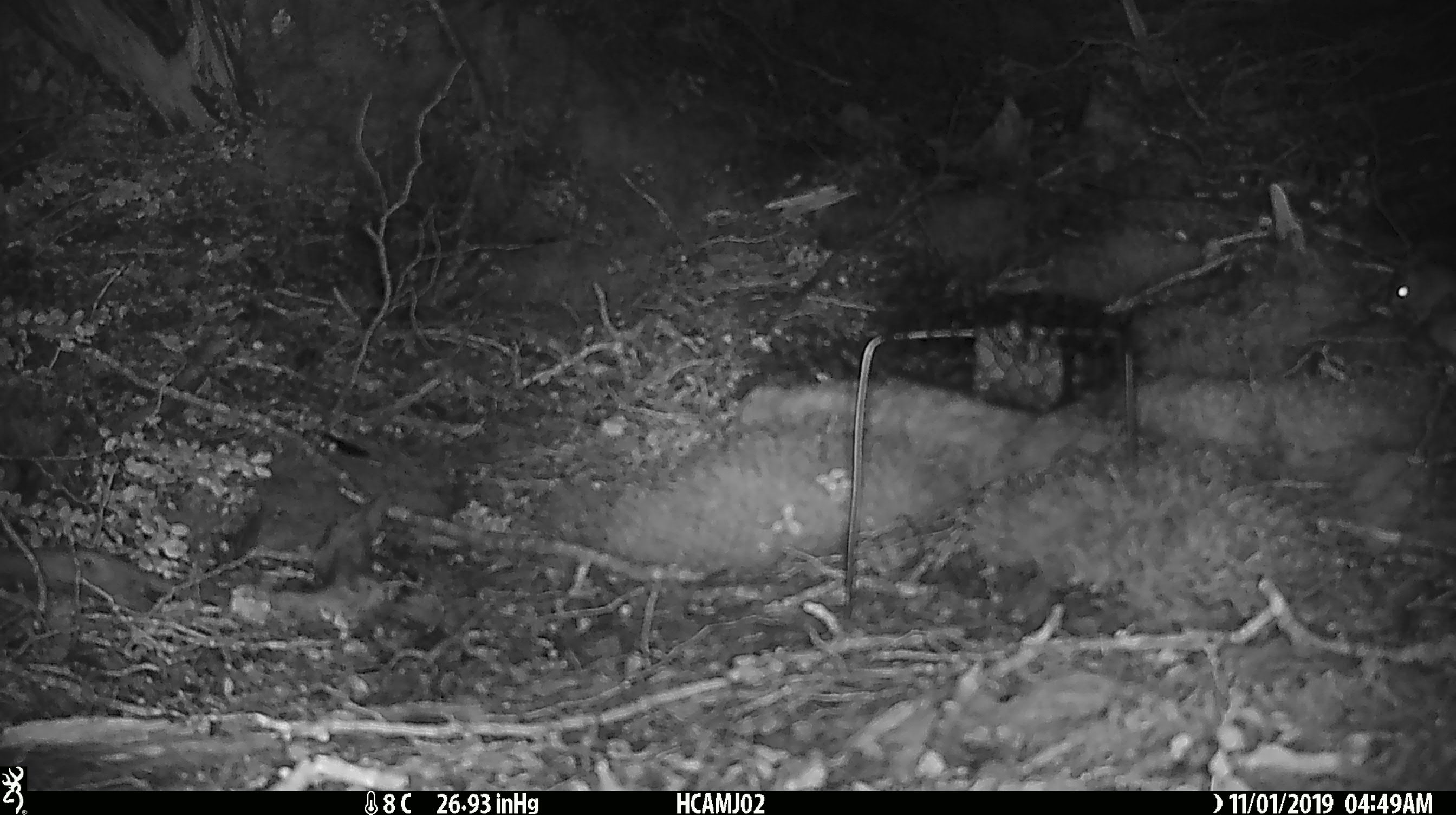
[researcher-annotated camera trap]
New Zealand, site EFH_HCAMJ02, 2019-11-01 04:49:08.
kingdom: Animalia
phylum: Chordata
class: Mammalia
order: Rodentia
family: Muridae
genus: Mus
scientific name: Mus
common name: mouse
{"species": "mouse (Mus)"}